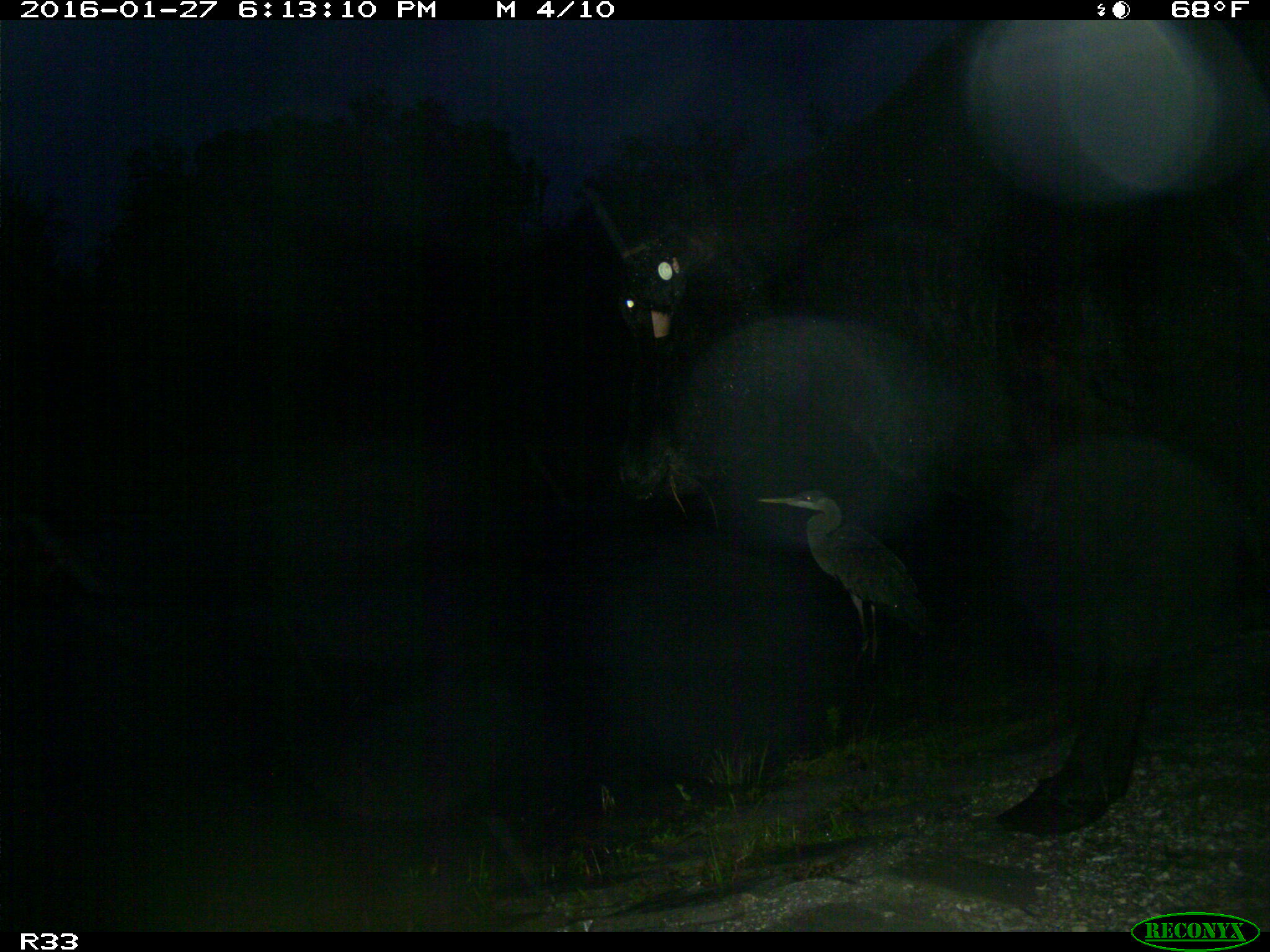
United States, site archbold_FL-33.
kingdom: Animalia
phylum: Chordata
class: Mammalia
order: Artiodactyla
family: Bovidae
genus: Bos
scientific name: Bos taurus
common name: domestic cow